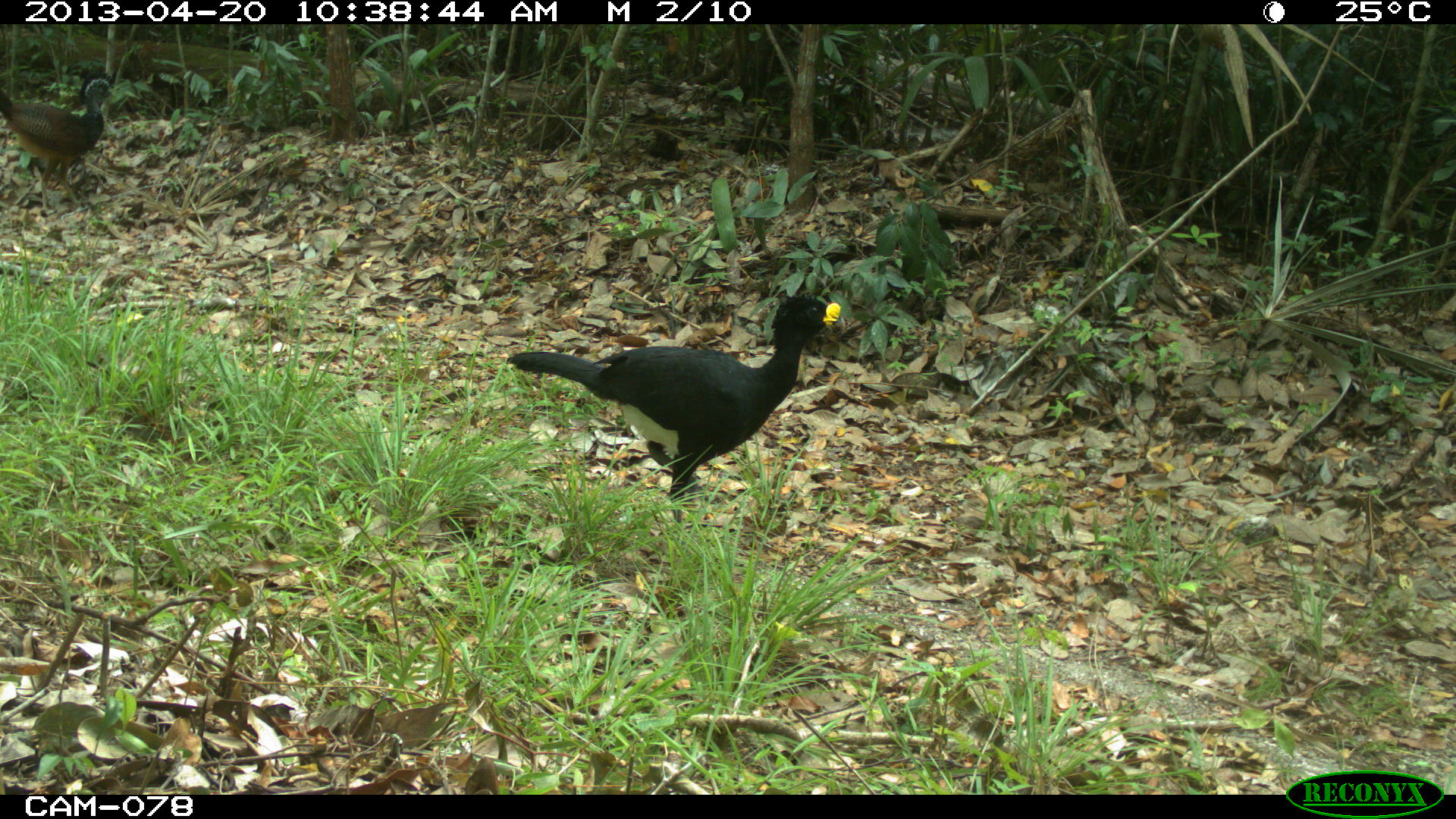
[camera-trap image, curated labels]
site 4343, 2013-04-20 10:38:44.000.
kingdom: Animalia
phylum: Chordata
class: Aves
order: Galliformes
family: Cracidae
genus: Crax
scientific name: Crax rubra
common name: great curassow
Crax rubra (great curassow), count 2.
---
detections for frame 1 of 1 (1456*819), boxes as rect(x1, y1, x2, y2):
crax rubra: rect(505, 294, 840, 520); rect(0, 75, 116, 210)